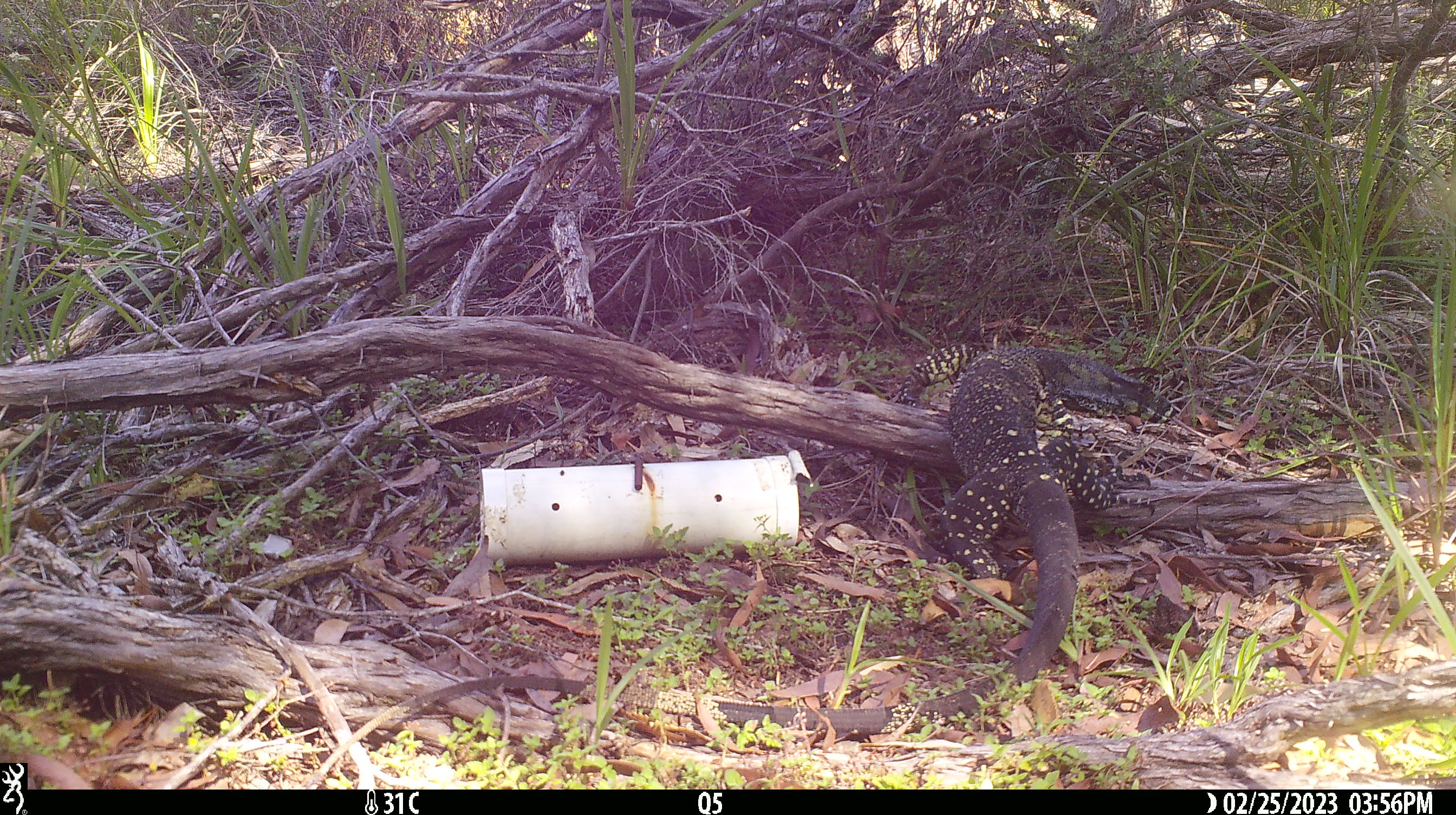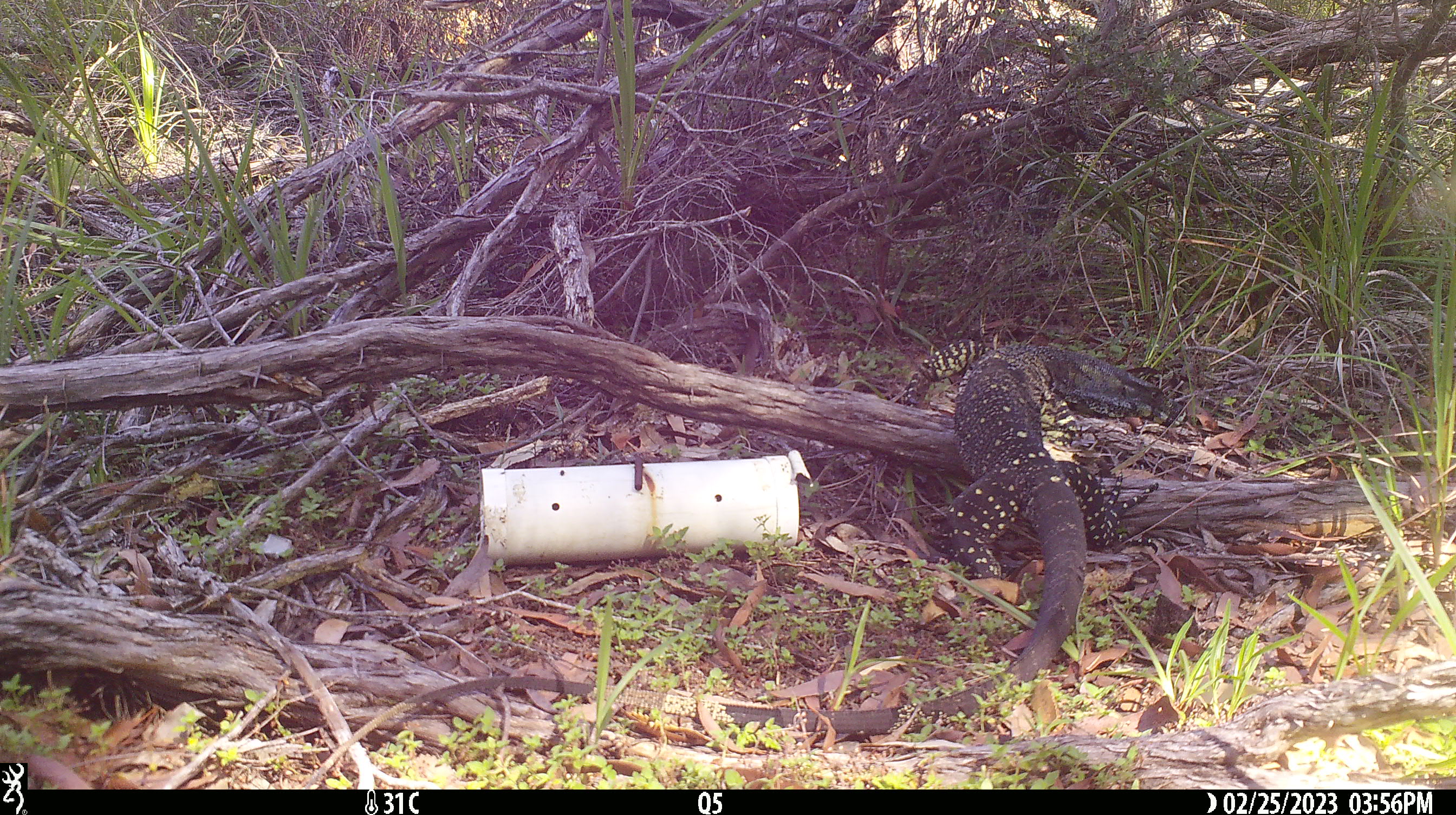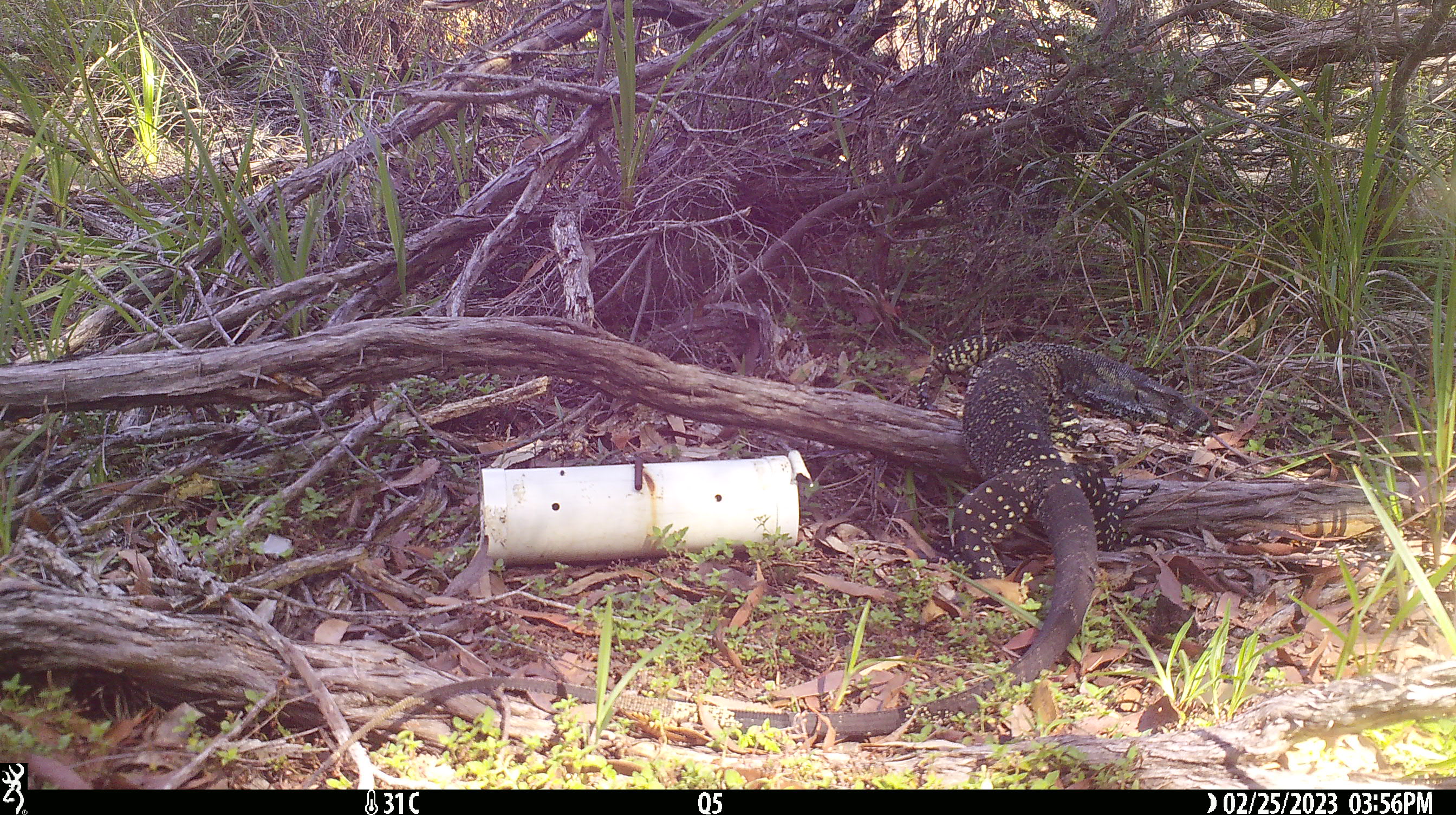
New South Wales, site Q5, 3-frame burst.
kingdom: Animalia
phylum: Chordata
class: Reptilia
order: Squamata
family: Varanidae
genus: Varanus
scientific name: Varanus varius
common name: lace monitor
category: goanna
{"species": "goanna (lace monitor) (Varanus varius)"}